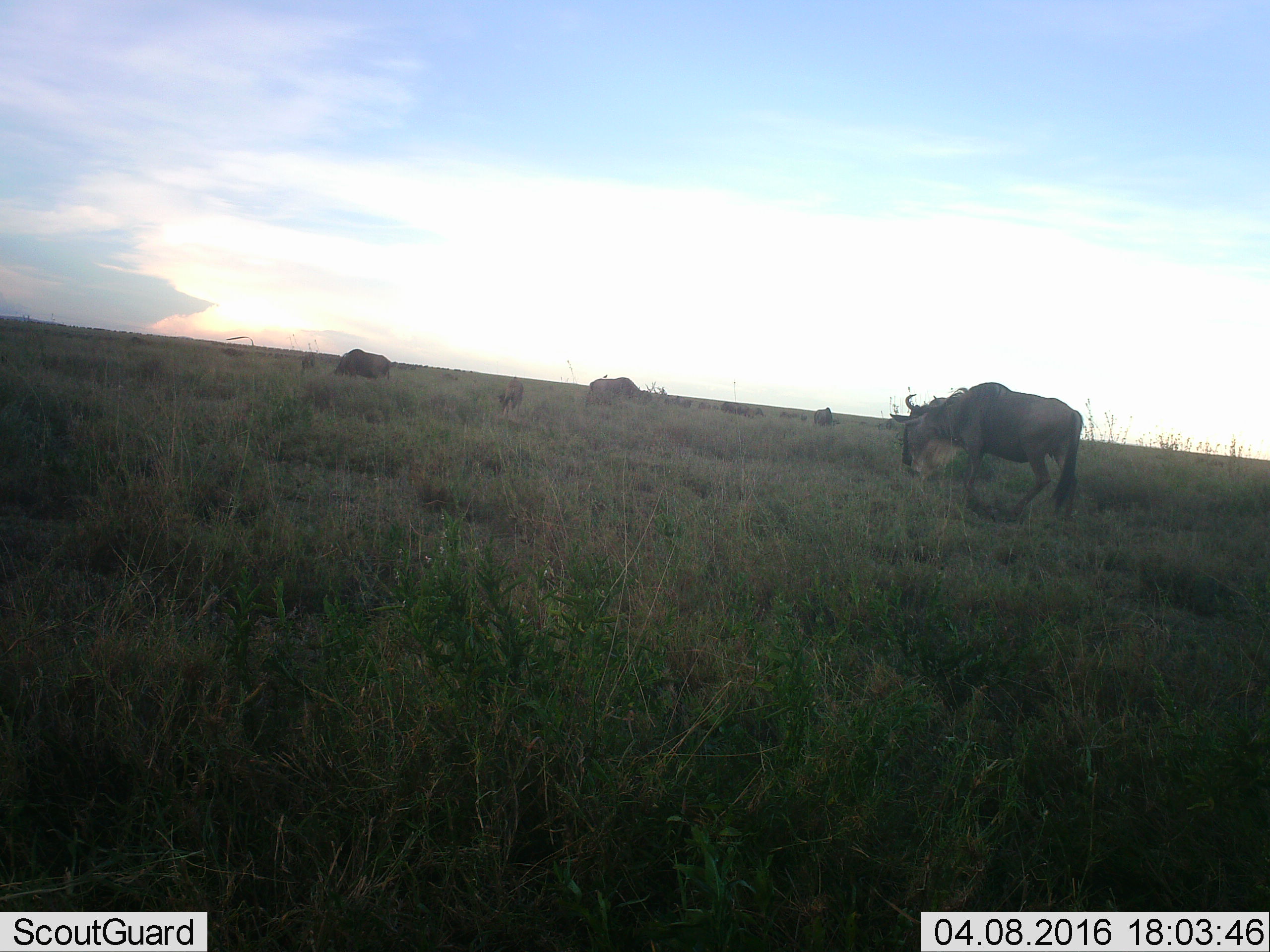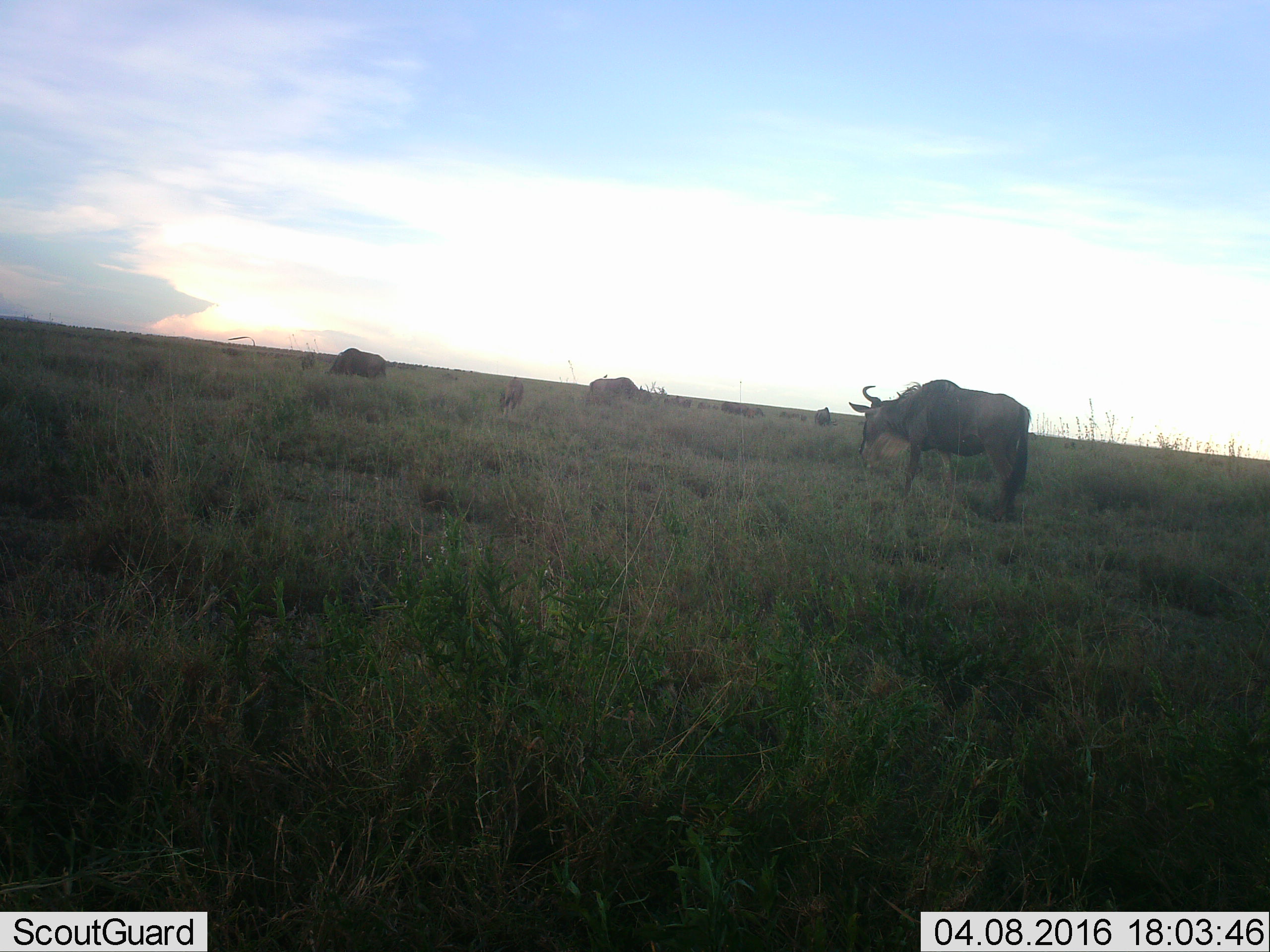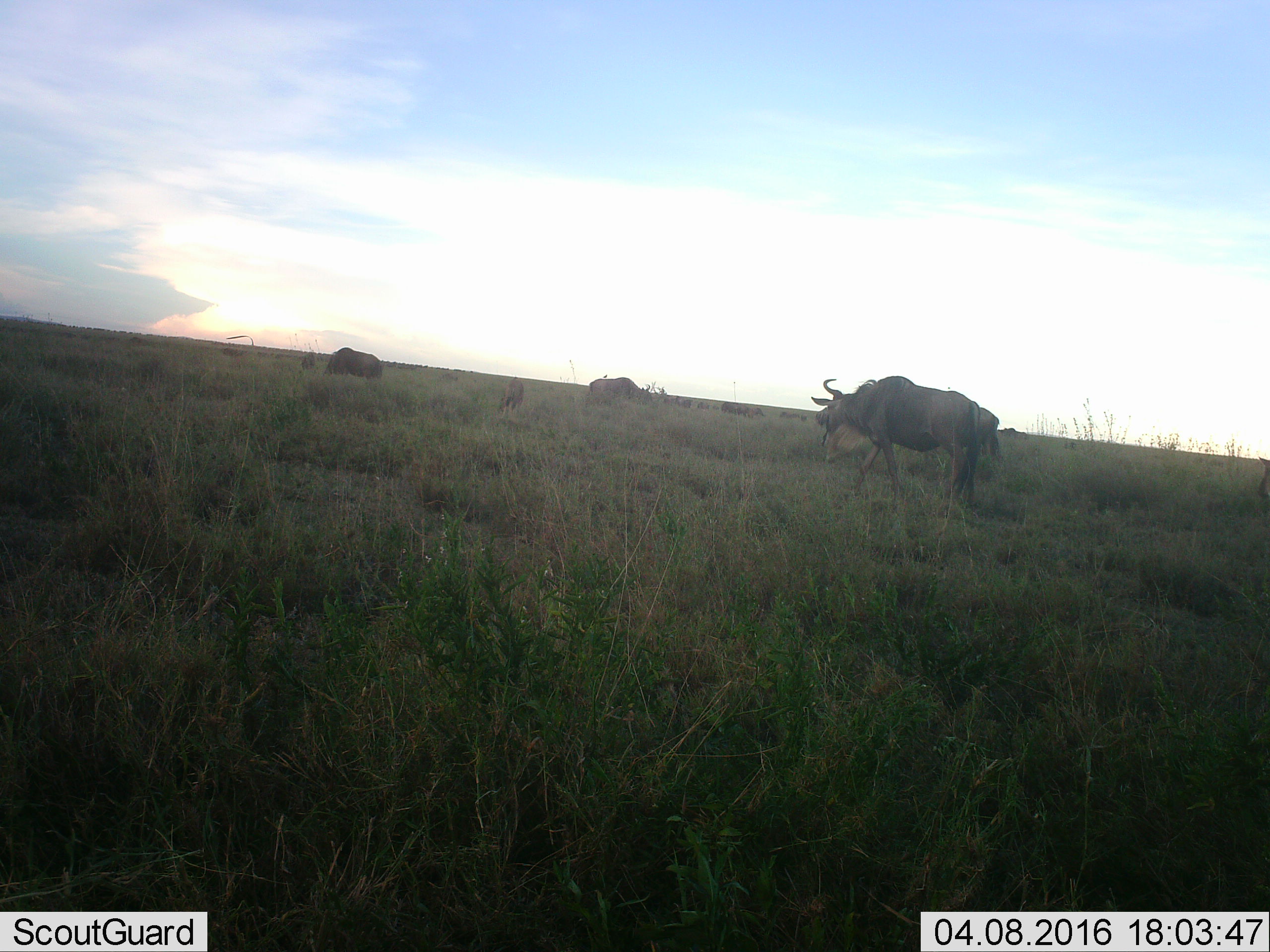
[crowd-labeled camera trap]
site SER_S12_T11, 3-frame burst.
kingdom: Animalia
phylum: Chordata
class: Mammalia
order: Artiodactyla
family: Bovidae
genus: Connochaetes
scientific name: Connochaetes taurinus taurinus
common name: blue wildebeest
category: wildebeestblue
Wildebeestblue (blue wildebeest) (Connochaetes taurinus taurinus), count 11-50. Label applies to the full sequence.